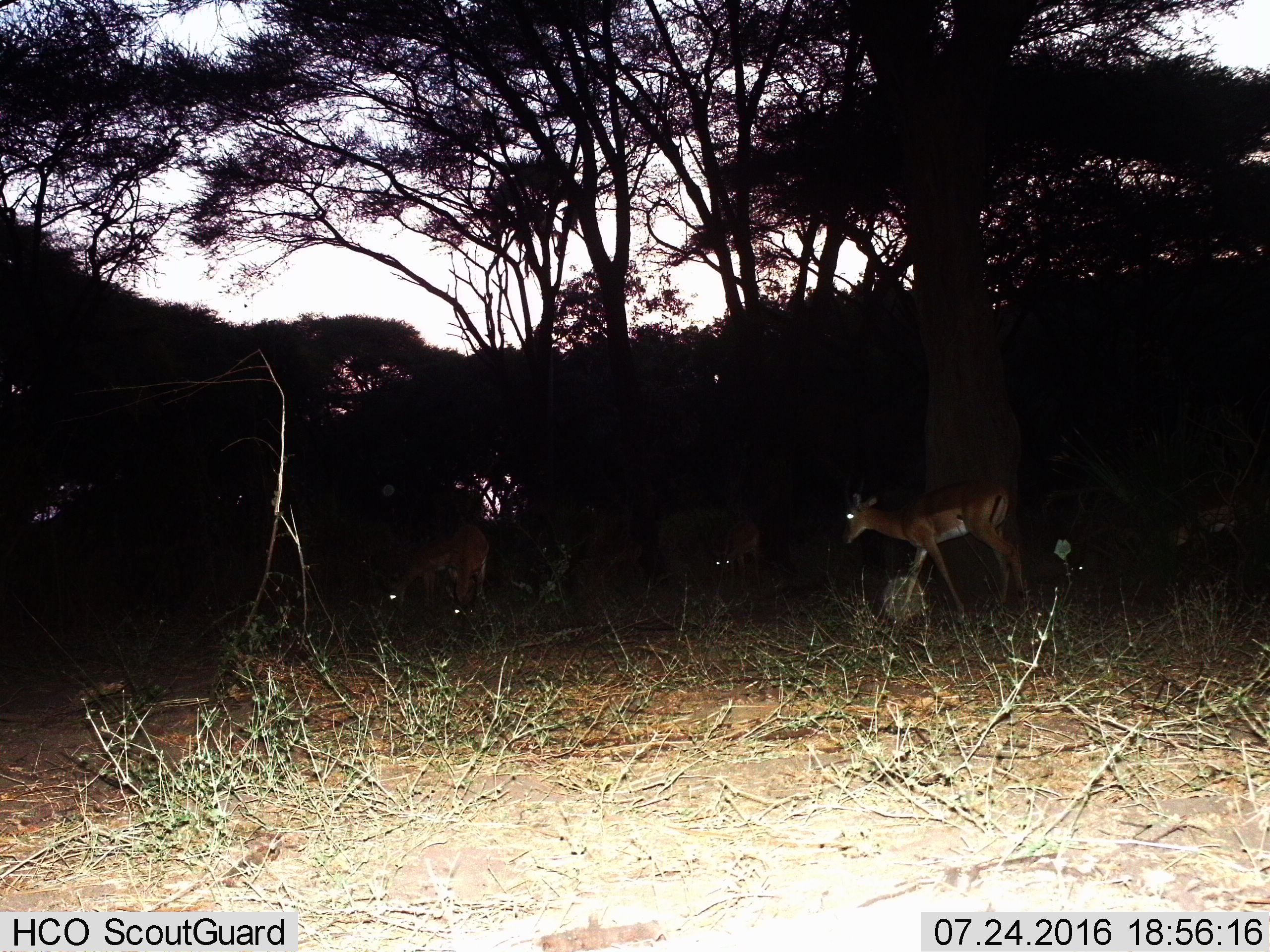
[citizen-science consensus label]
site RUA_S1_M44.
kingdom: Animalia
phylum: Chordata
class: Mammalia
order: Artiodactyla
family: Bovidae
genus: Aepyceros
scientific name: Aepyceros melampus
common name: impala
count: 5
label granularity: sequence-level